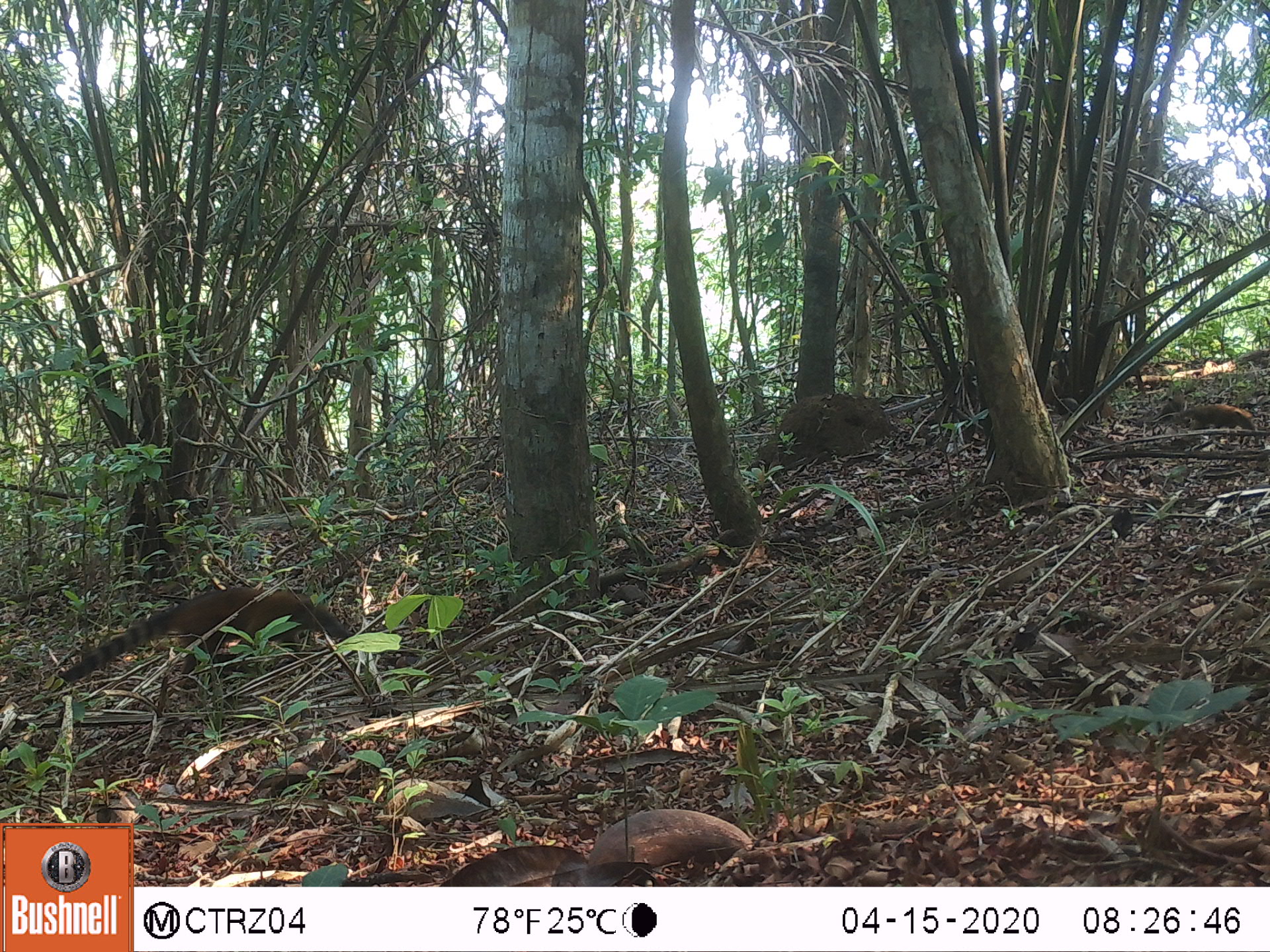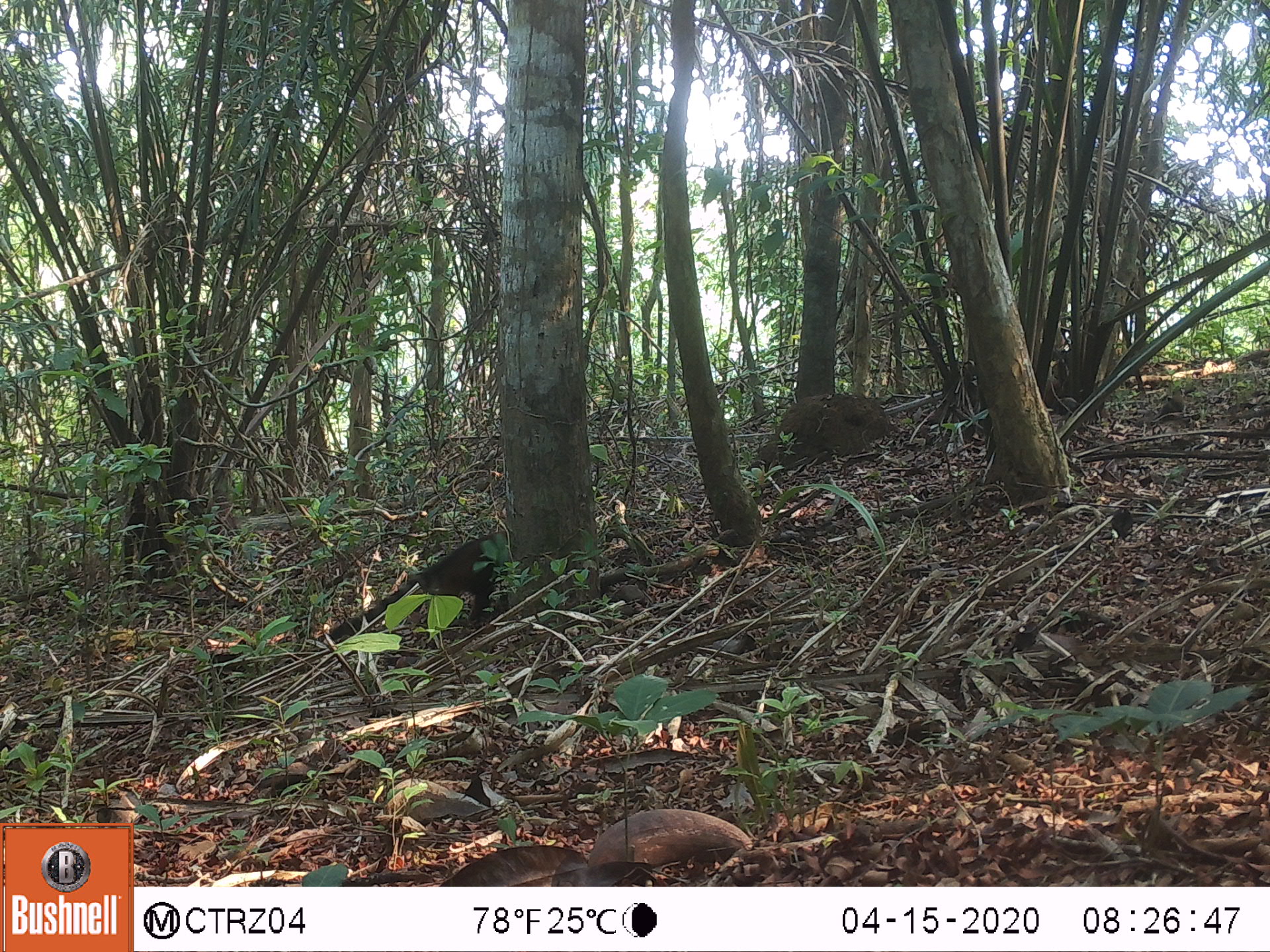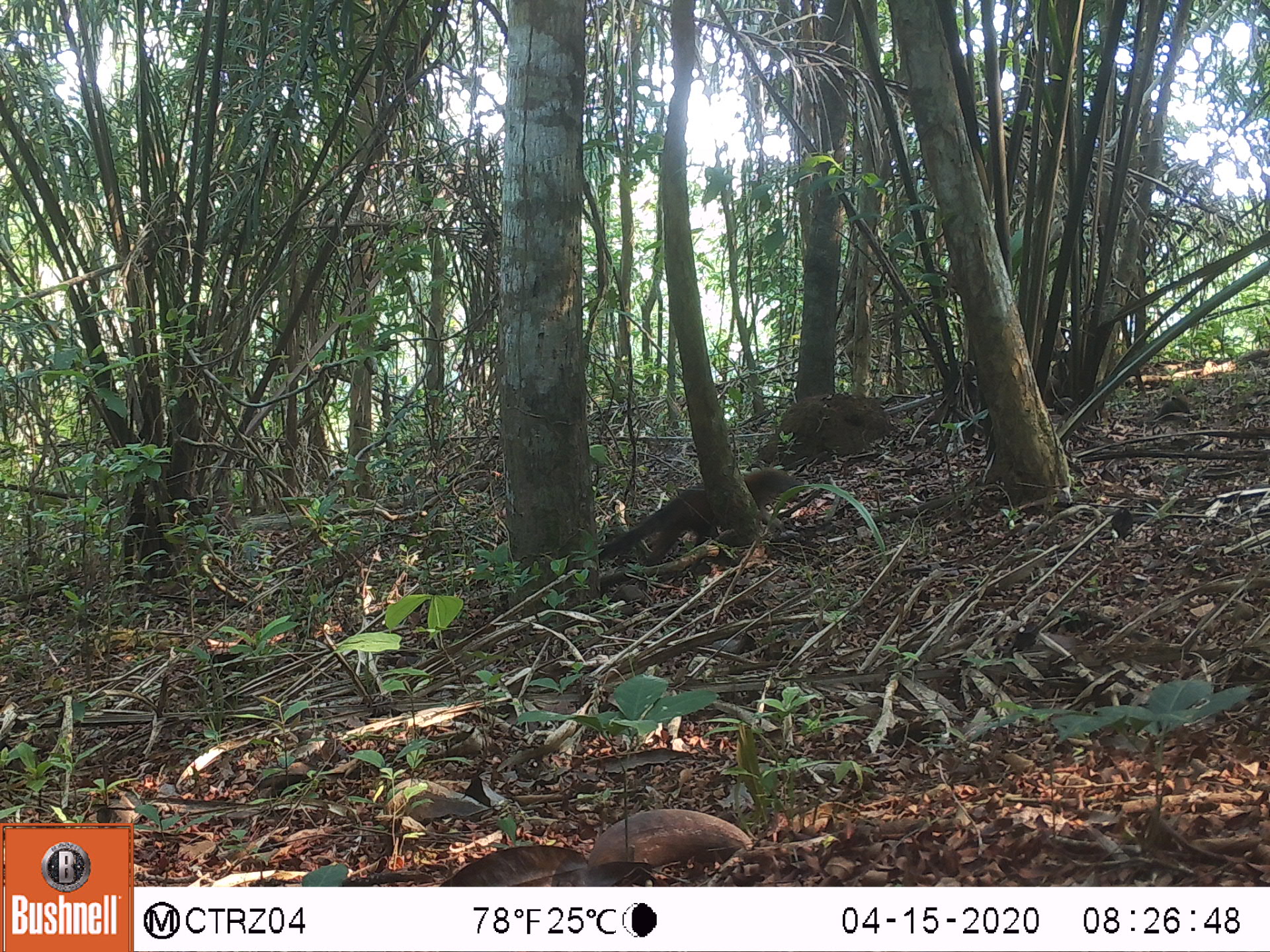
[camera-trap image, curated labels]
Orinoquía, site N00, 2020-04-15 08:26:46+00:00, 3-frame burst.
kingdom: Animalia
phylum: Chordata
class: Mammalia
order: Carnivora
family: Procyonidae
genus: Nasua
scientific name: Nasua nasua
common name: south american coati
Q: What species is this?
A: South american coati (Nasua nasua).